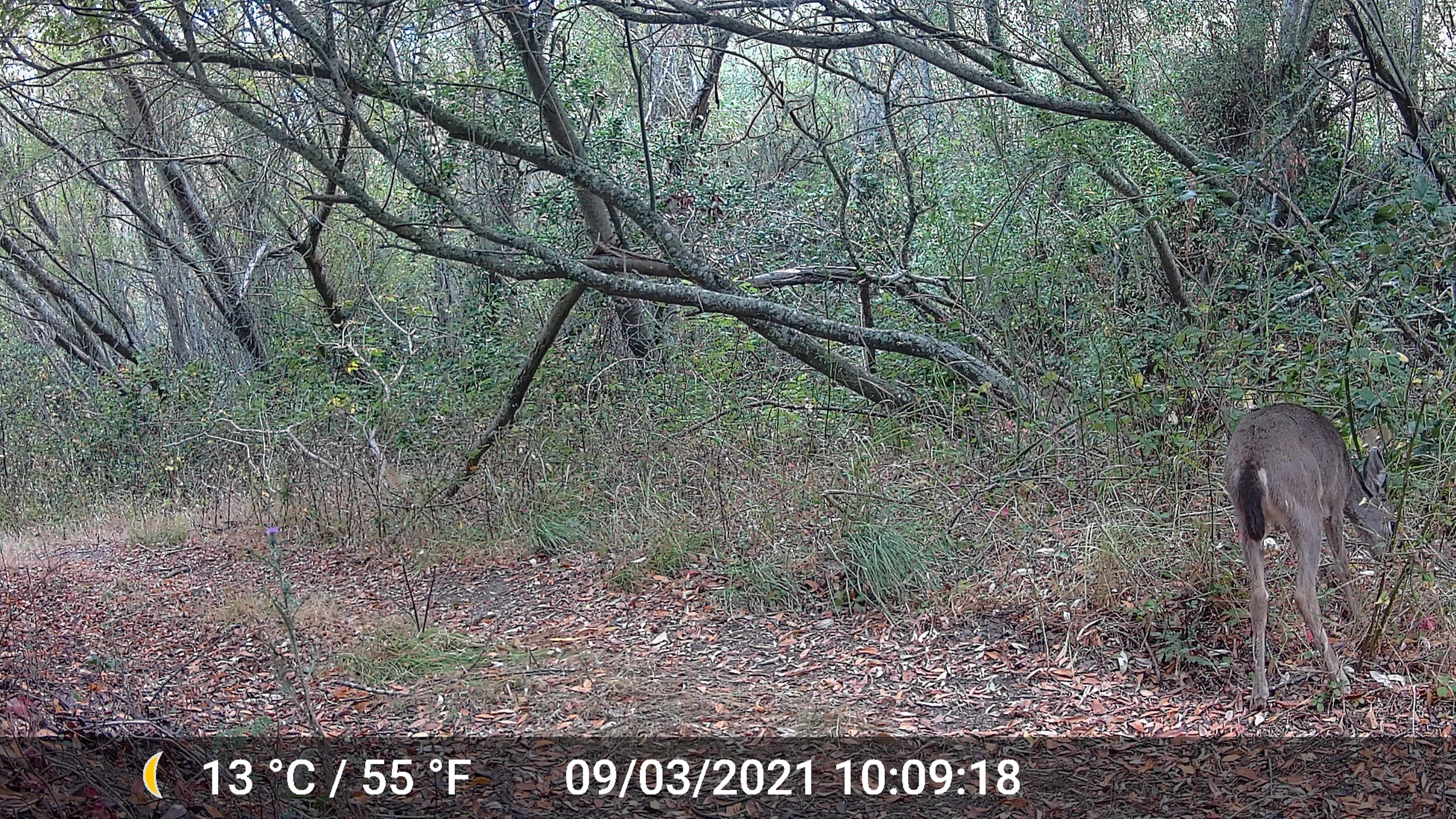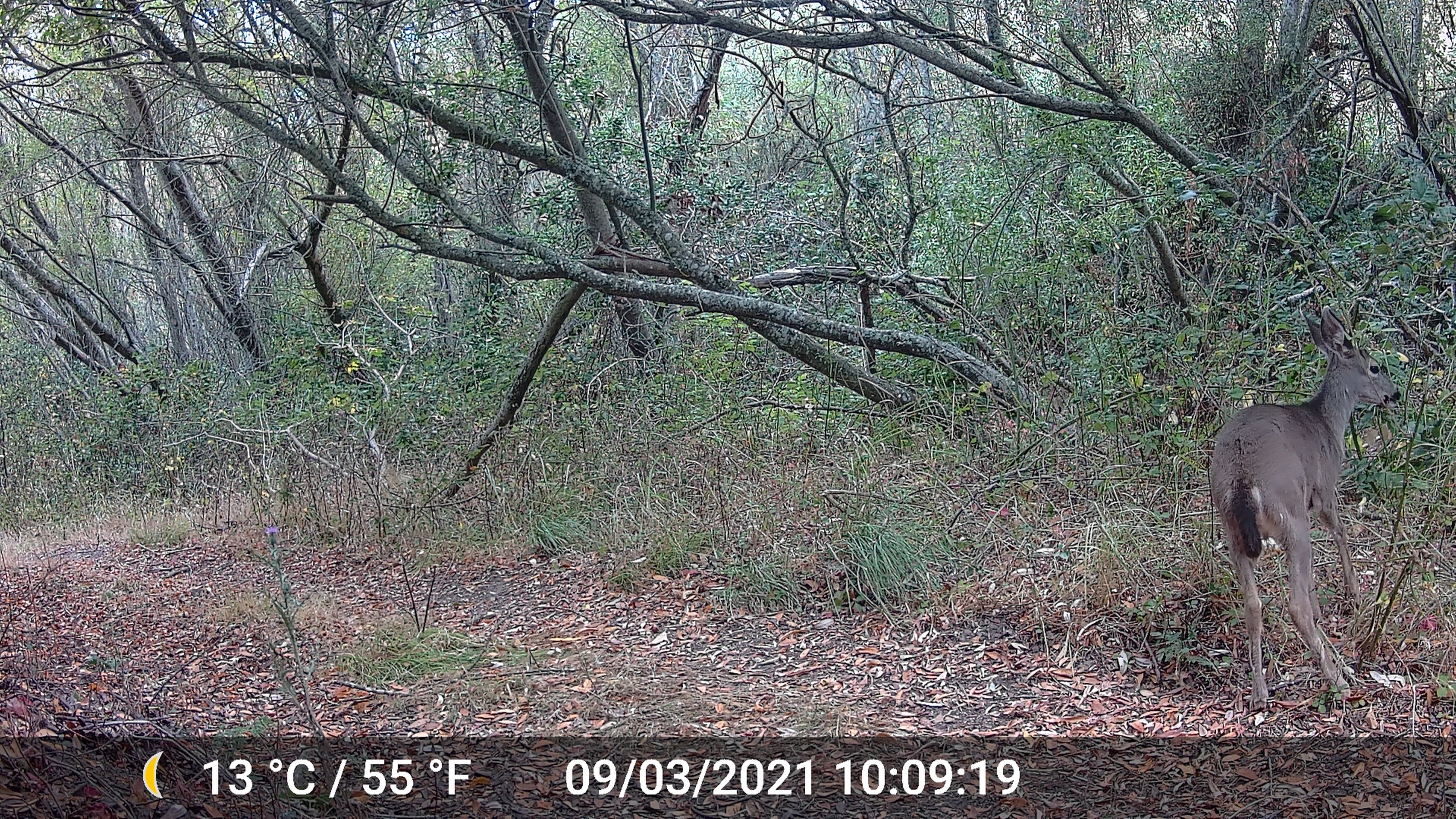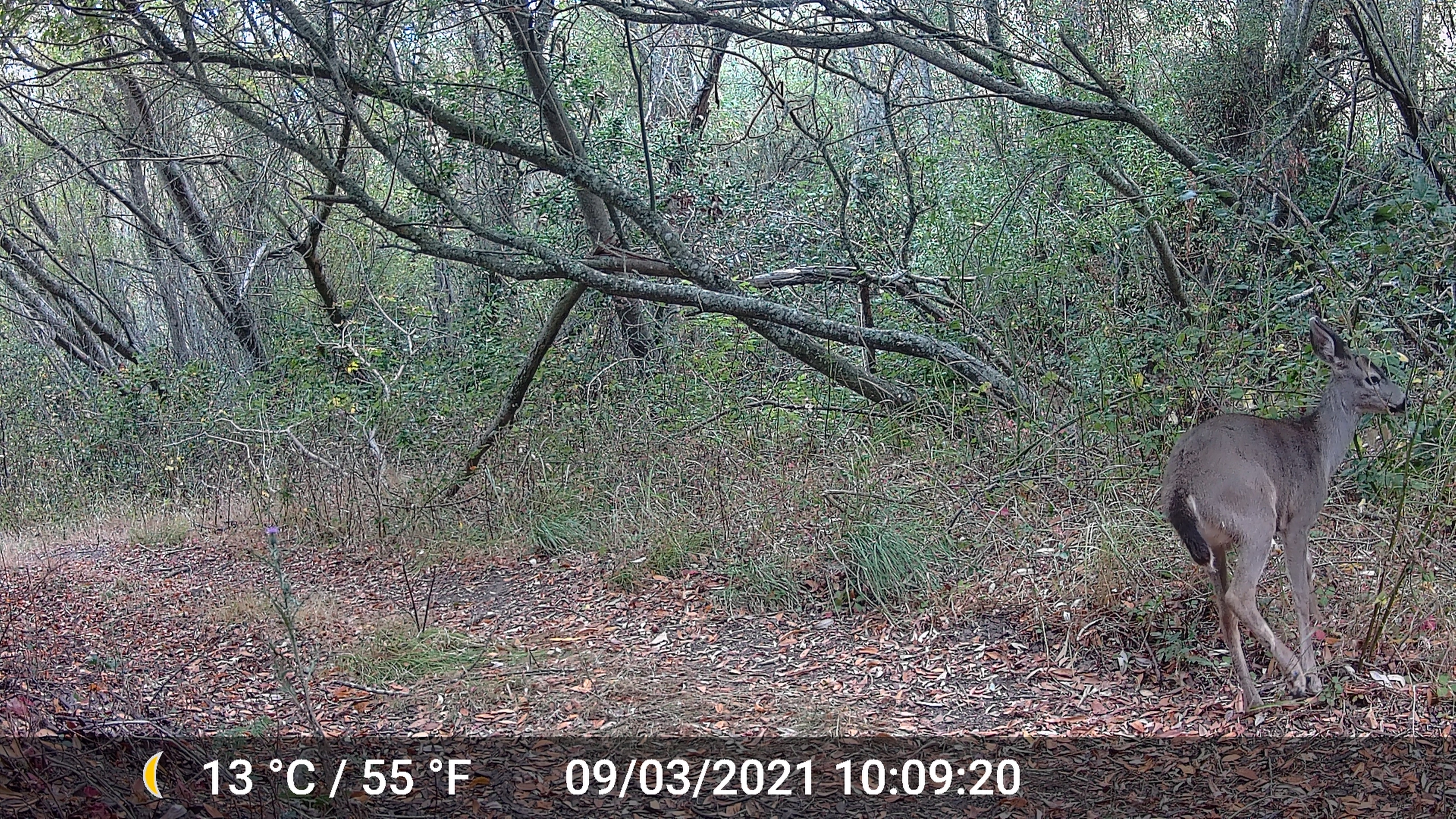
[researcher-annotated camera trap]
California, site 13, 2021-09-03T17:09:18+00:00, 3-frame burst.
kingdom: Animalia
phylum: Chordata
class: Mammalia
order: Artiodactyla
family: Cervidae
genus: Odocoileus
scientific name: Odocoileus hemionus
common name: mule deer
Mule deer (Odocoileus hemionus).